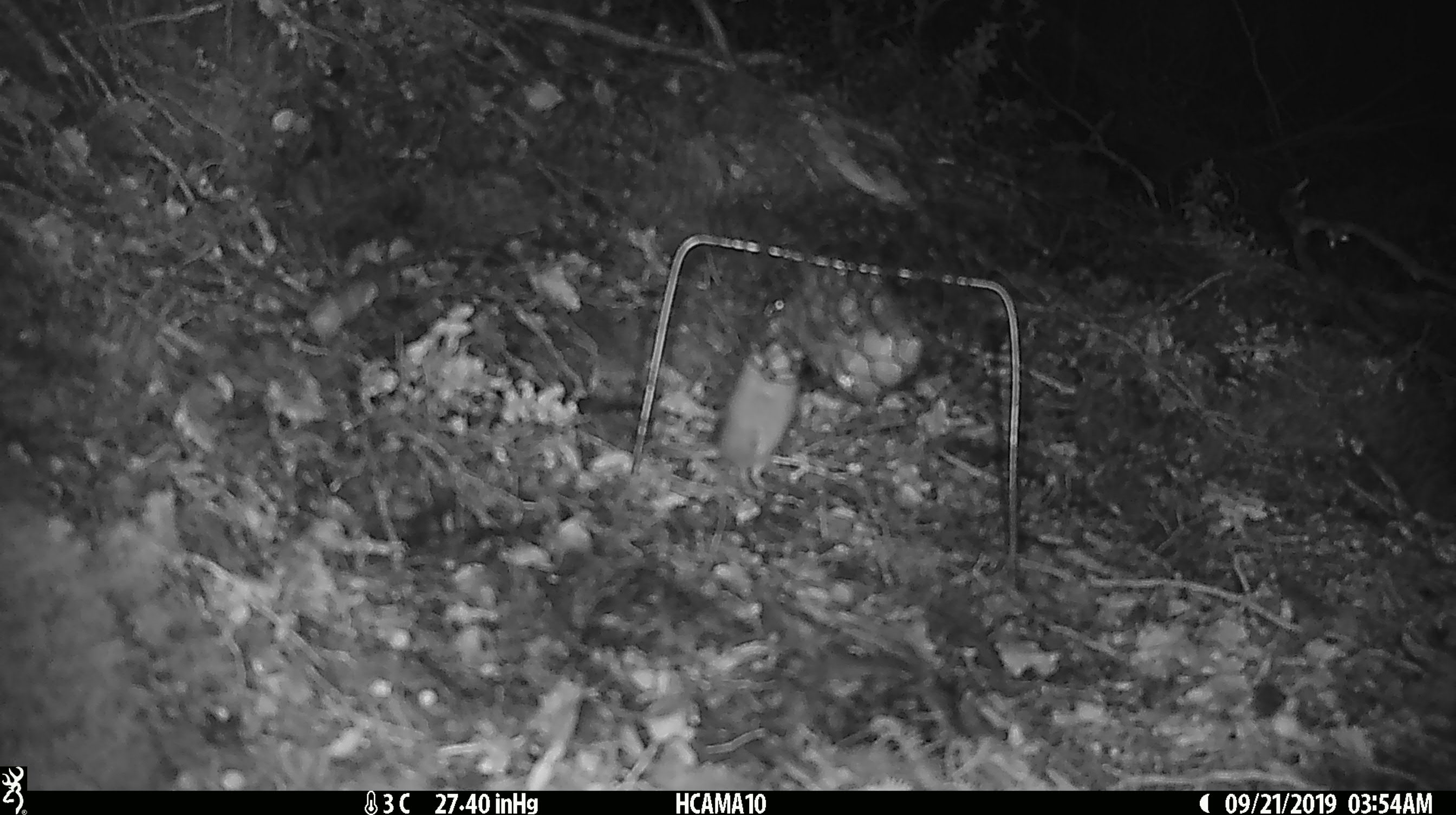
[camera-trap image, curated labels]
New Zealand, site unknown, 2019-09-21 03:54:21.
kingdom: Animalia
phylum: Chordata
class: Mammalia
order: Rodentia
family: Muridae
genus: Mus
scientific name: Mus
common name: mouse